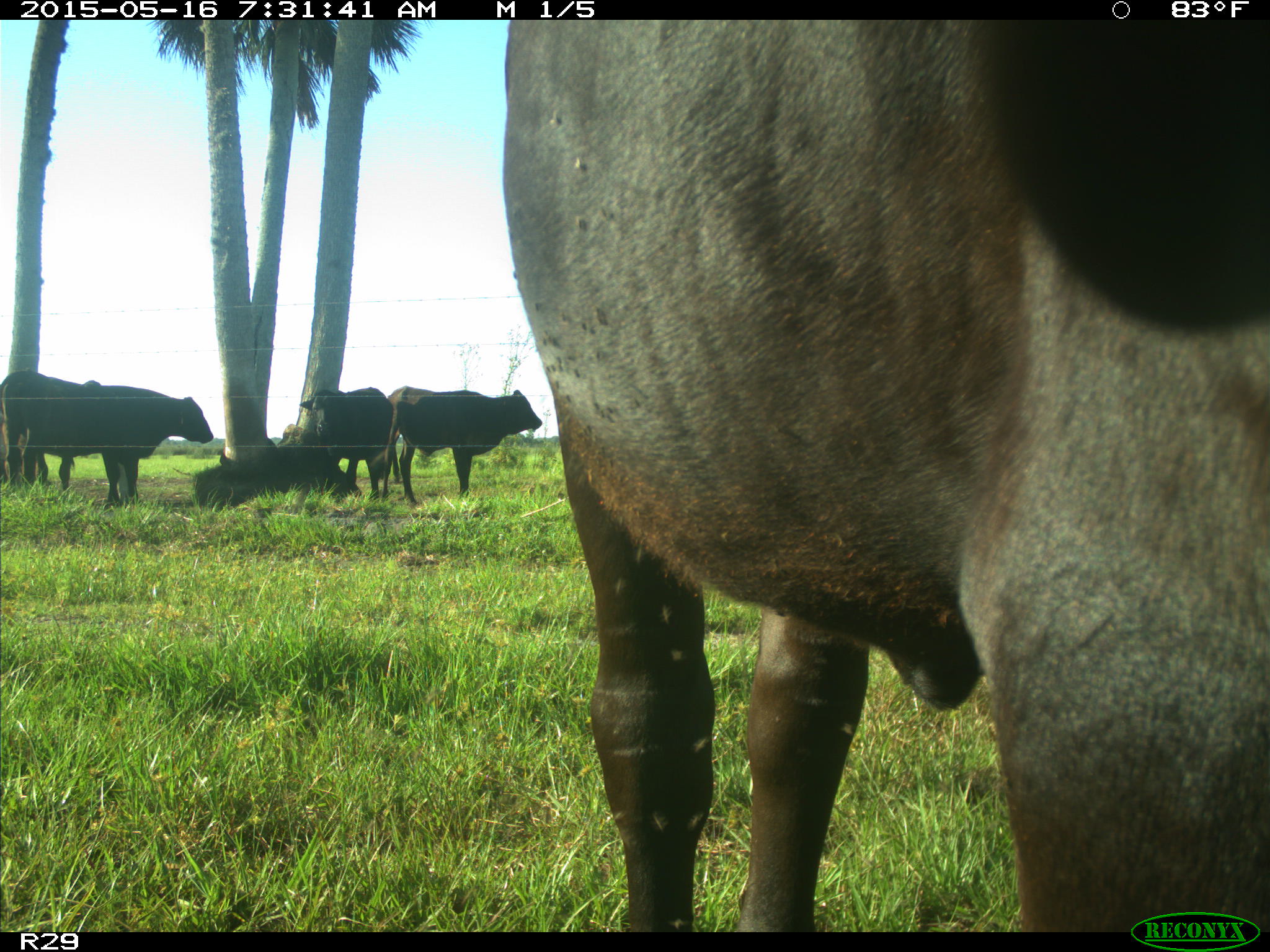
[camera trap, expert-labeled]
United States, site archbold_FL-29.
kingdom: Animalia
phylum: Chordata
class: Mammalia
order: Artiodactyla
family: Bovidae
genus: Bos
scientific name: Bos taurus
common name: domestic cow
Bos taurus (domestic cow).